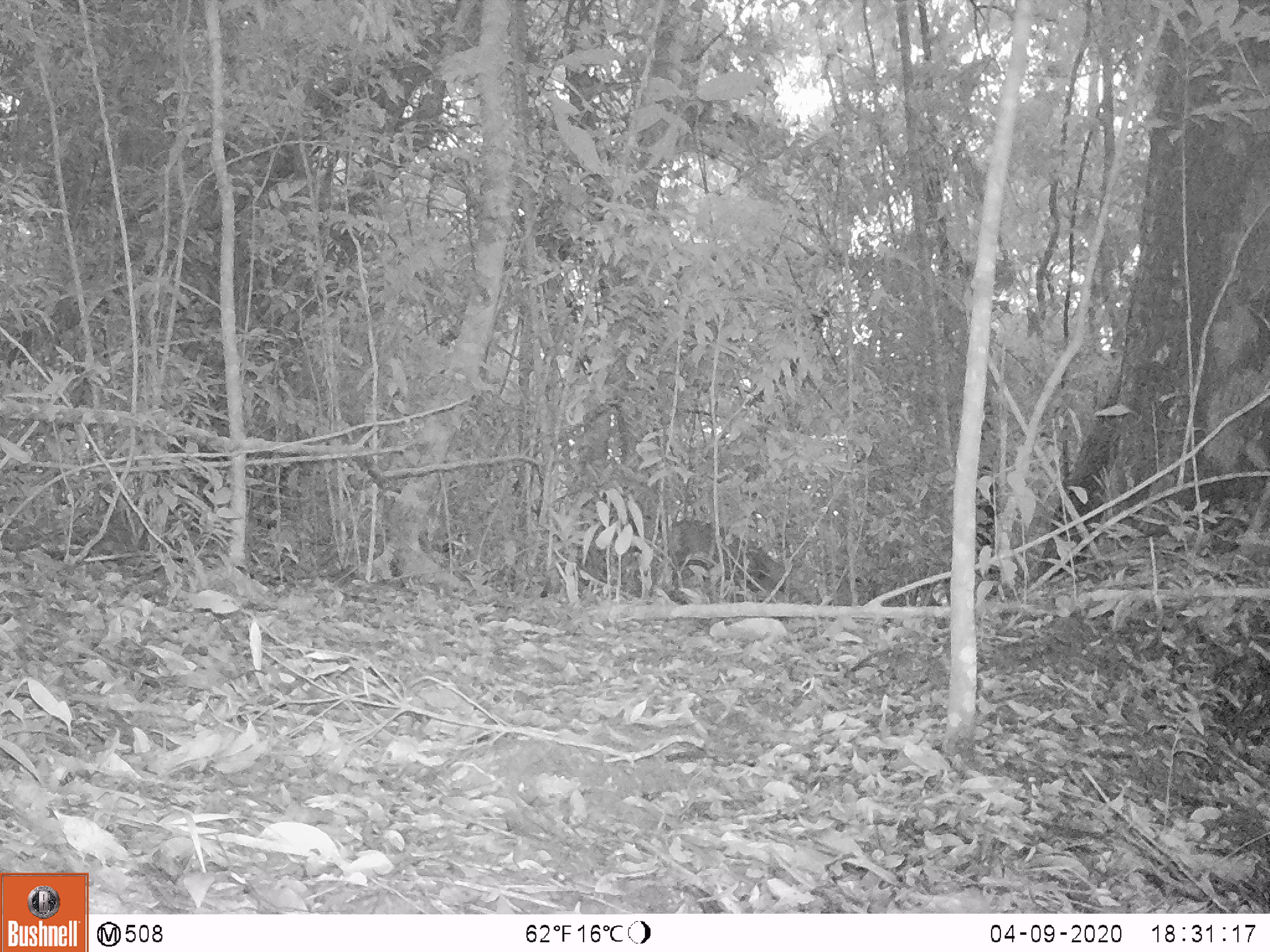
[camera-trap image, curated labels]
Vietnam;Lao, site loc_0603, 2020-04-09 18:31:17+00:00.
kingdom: Animalia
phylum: Chordata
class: Mammalia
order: Artiodactyla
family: Cervidae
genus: Muntiacus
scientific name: Muntiacus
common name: muntjacs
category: unidentified muntjac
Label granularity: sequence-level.